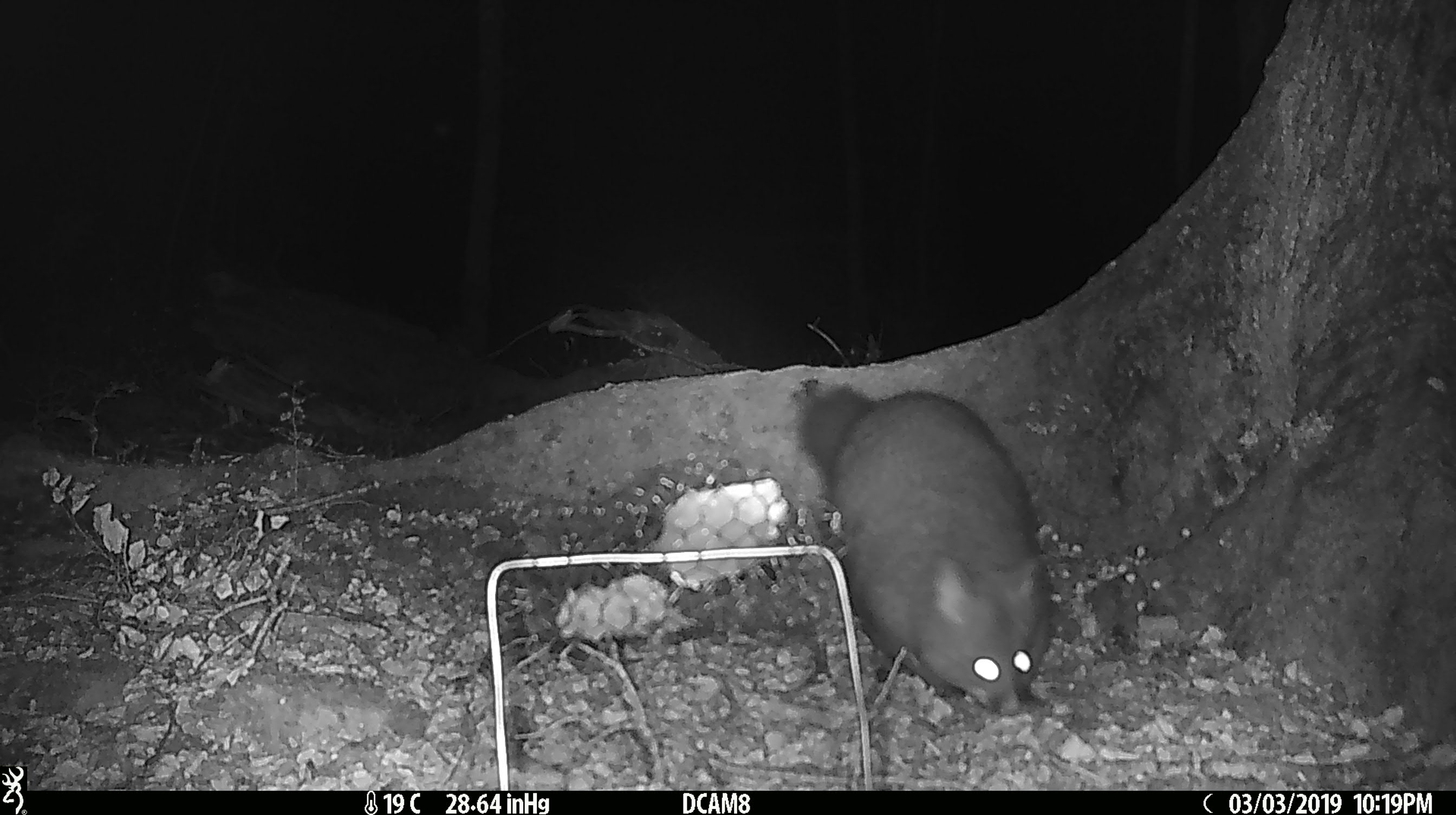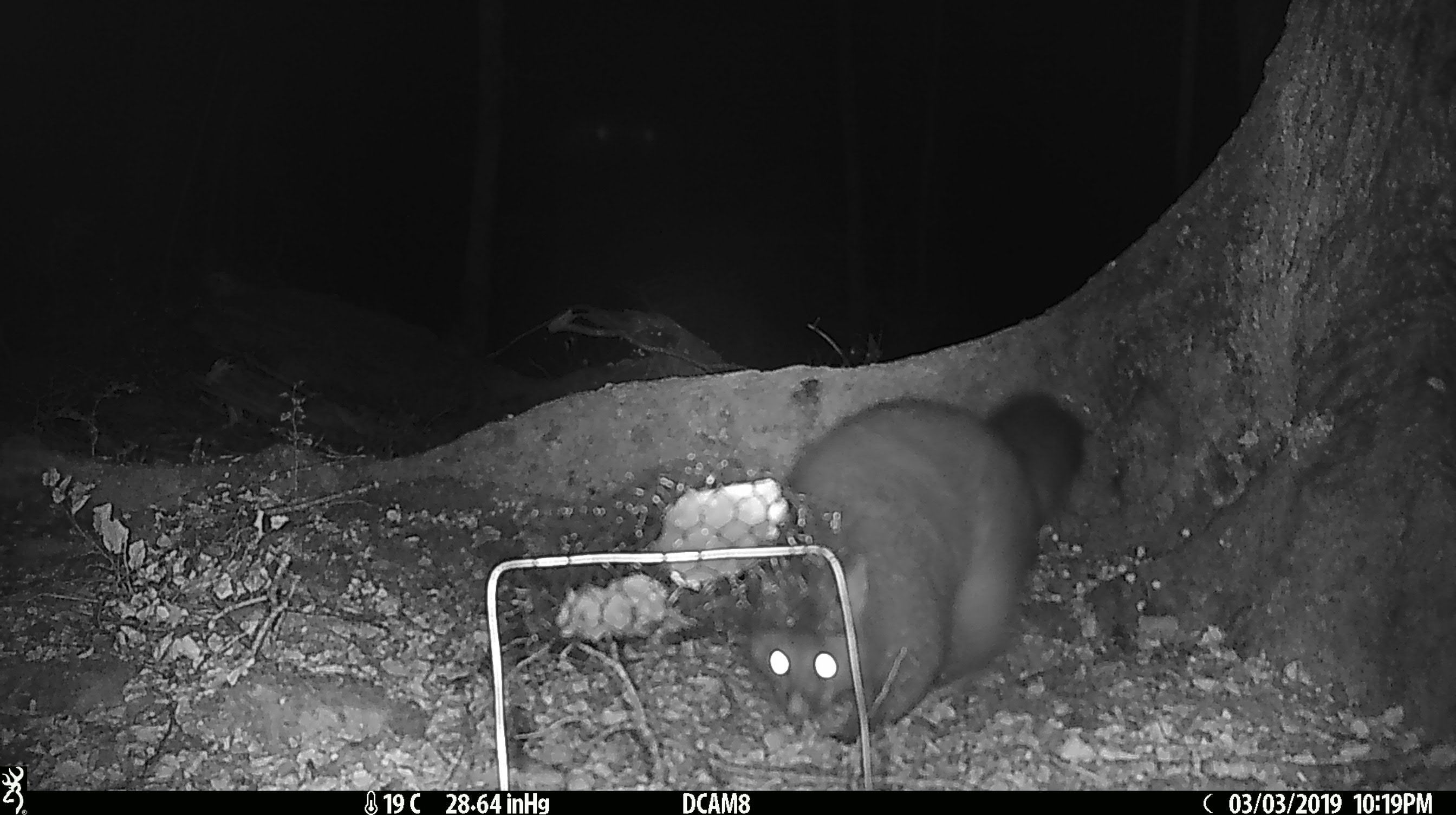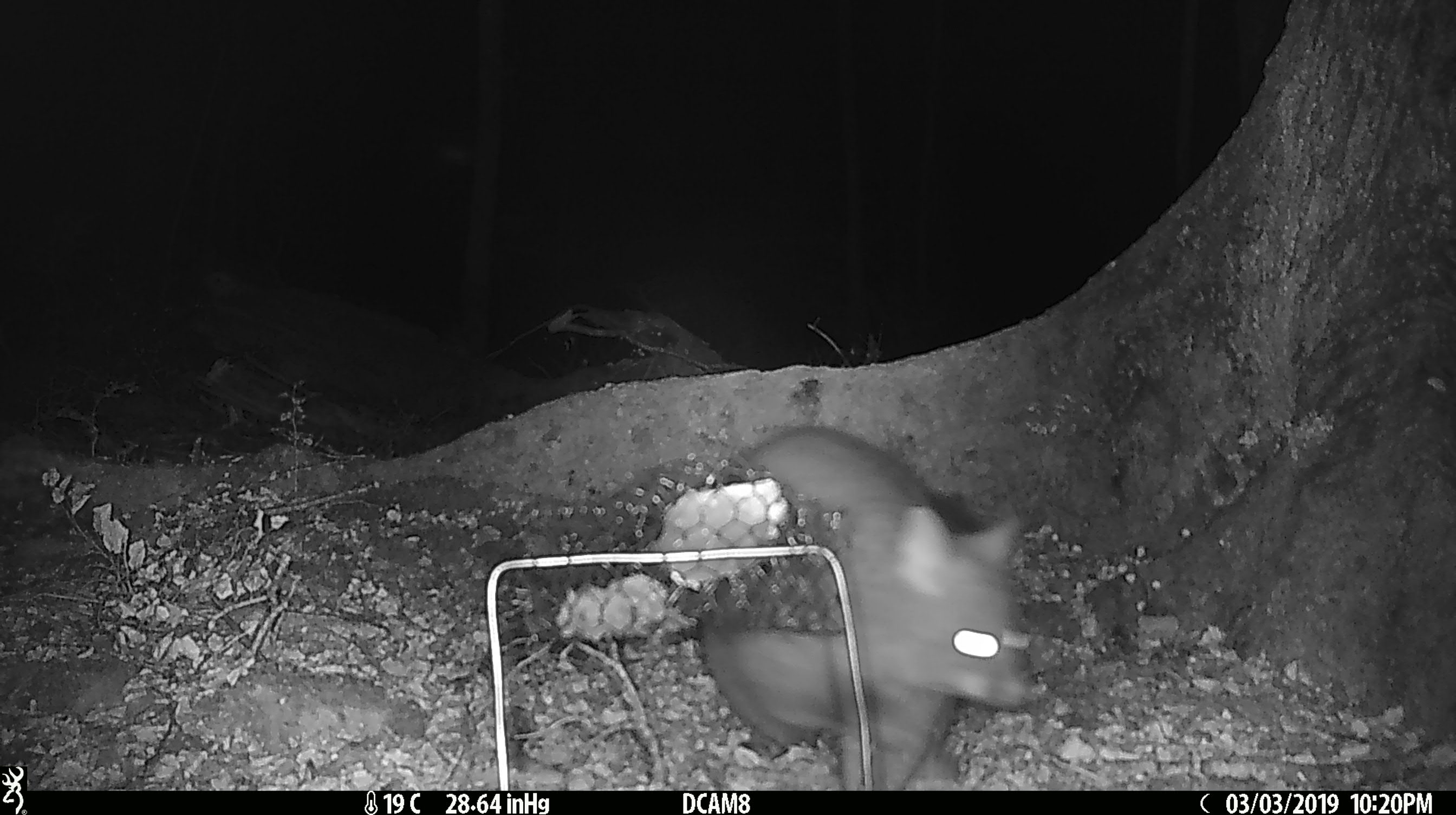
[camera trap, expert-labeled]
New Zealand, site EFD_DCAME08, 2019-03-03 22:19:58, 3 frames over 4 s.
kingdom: Animalia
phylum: Chordata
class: Mammalia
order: Diprotodontia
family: Phalangeridae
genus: Trichosurus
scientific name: Trichosurus vulpecula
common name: common brushtail possum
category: possum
Possum (common brushtail possum) (Trichosurus vulpecula).